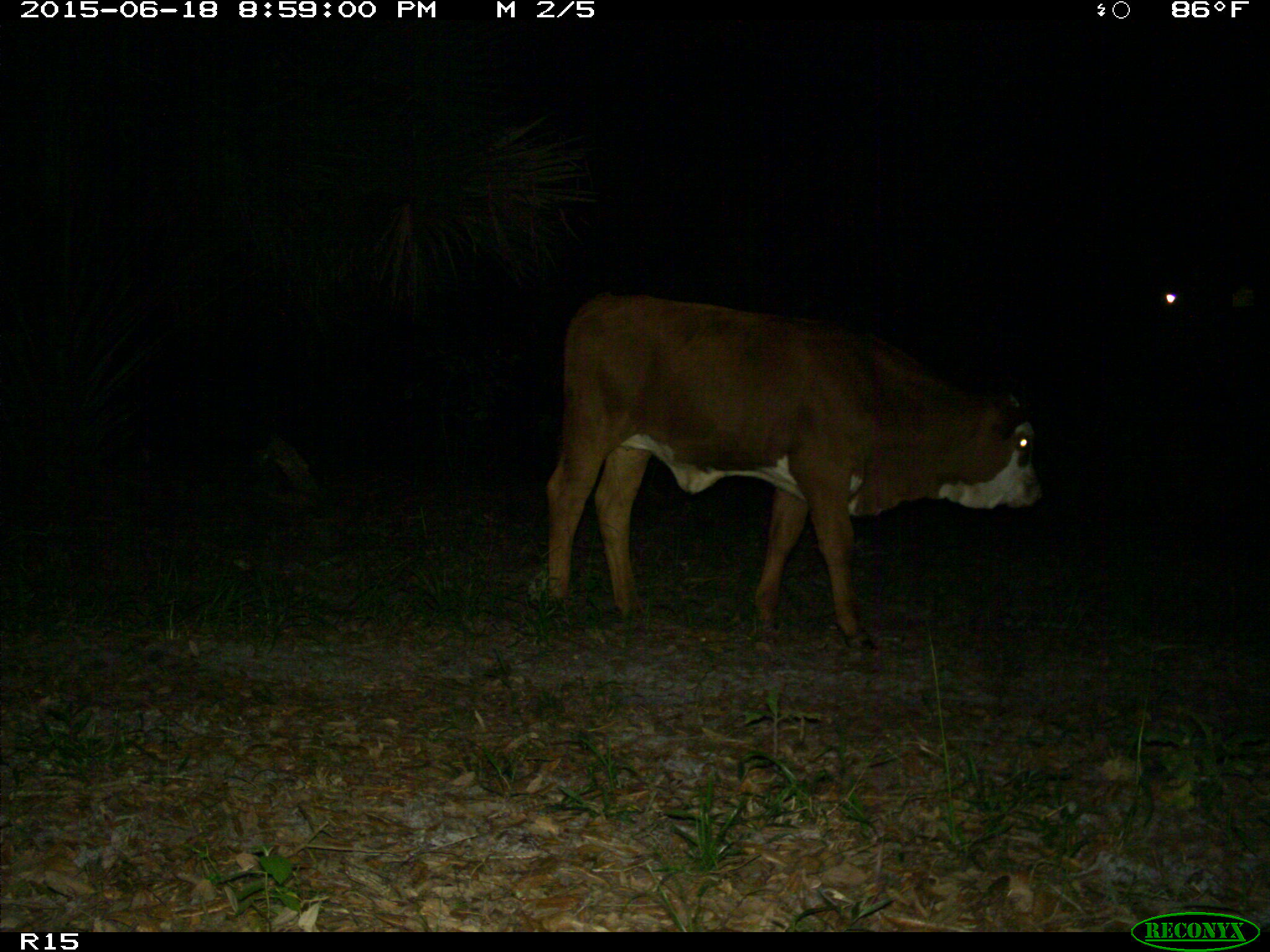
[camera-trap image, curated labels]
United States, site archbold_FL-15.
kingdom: Animalia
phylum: Chordata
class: Mammalia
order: Artiodactyla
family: Bovidae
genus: Bos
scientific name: Bos taurus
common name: domestic cow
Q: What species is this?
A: Bos taurus (domestic cow).